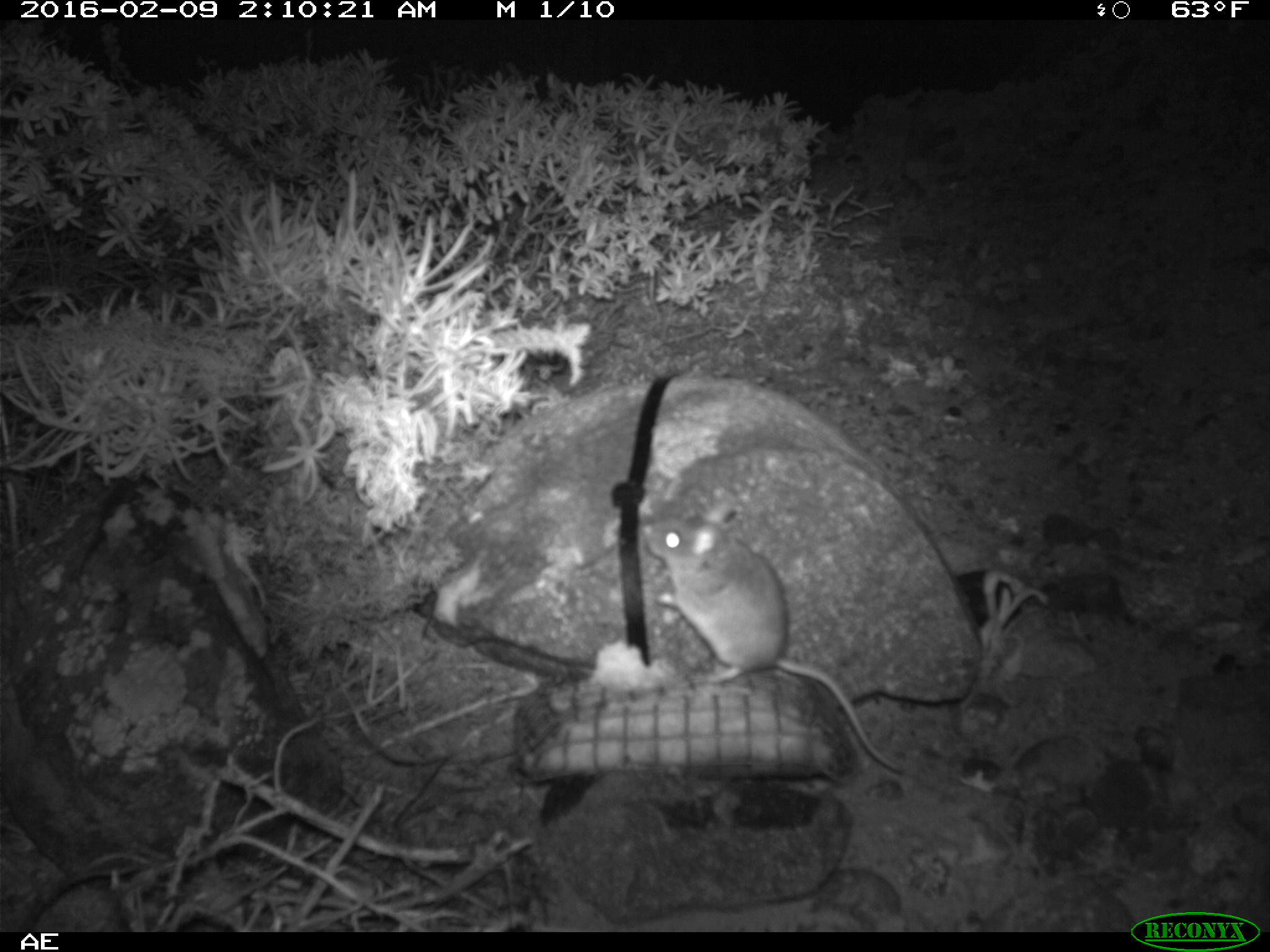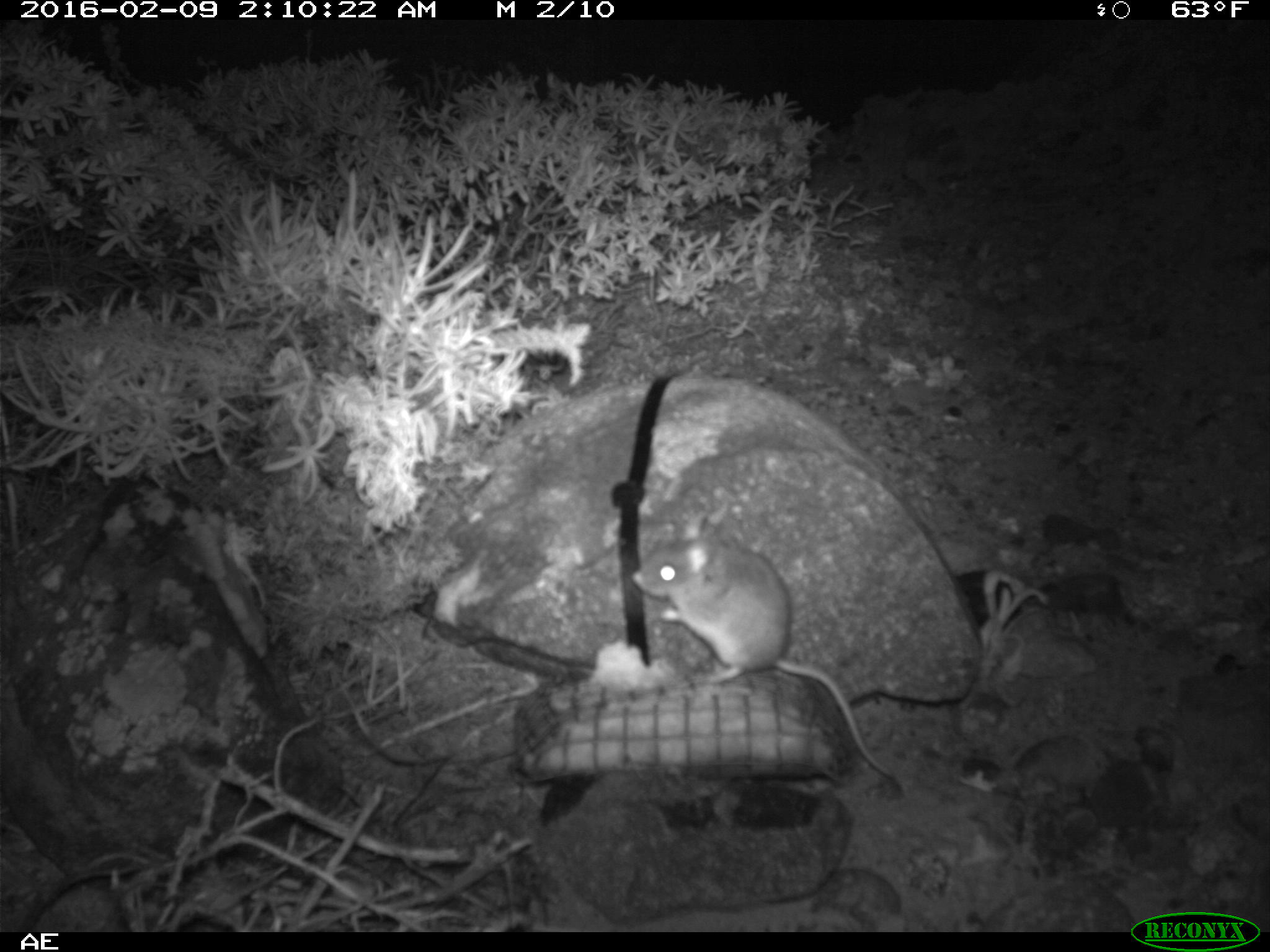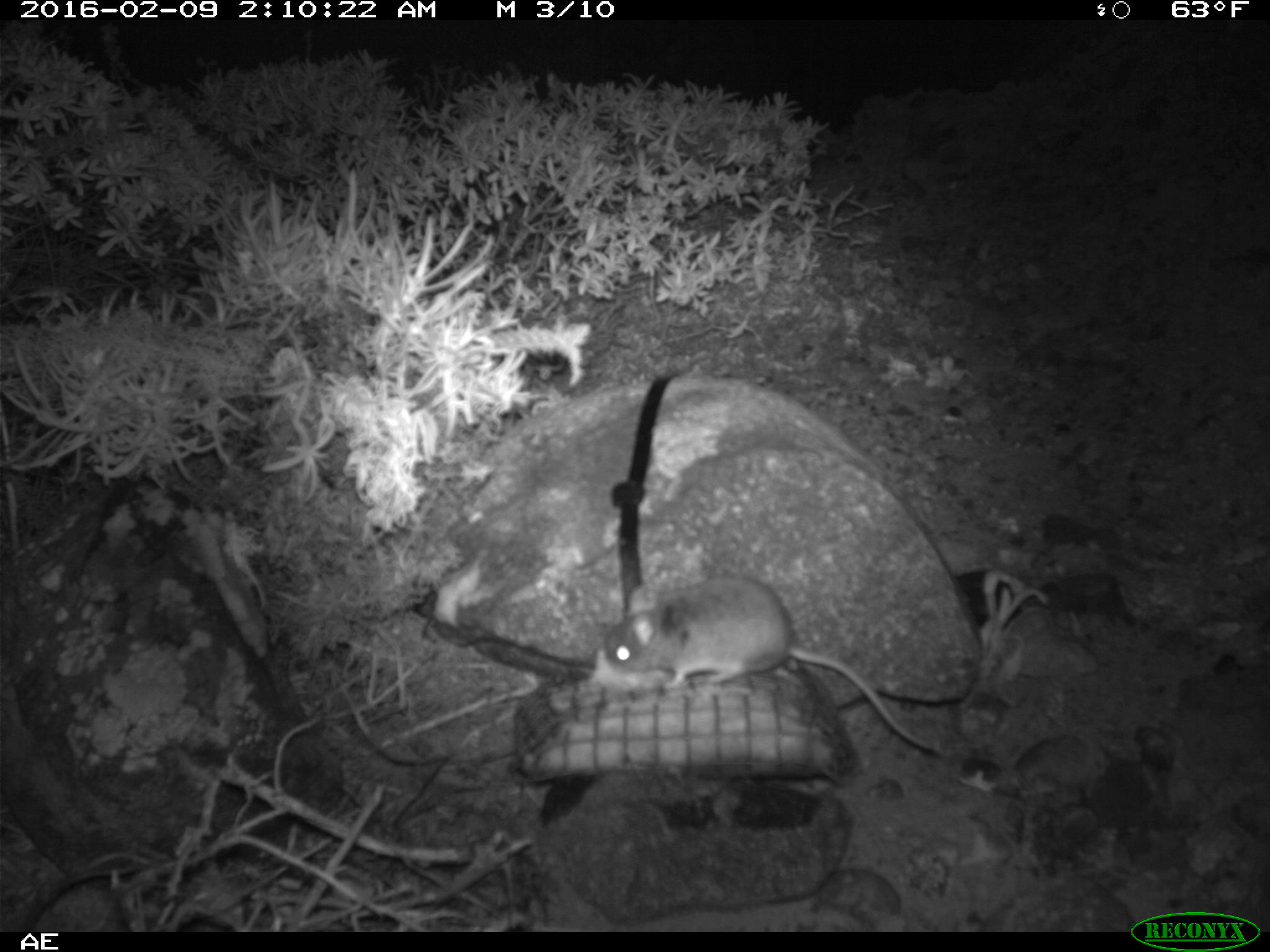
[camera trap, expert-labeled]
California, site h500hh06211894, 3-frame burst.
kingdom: Animalia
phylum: Chordata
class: Mammalia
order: Rodentia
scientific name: Rodentia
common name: rodent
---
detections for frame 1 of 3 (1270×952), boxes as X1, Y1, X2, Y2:
rodent: 642, 511, 905, 776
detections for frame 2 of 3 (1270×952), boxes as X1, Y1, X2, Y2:
rodent: 632, 513, 907, 776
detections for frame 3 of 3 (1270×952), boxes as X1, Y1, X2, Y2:
rodent: 590, 575, 942, 754